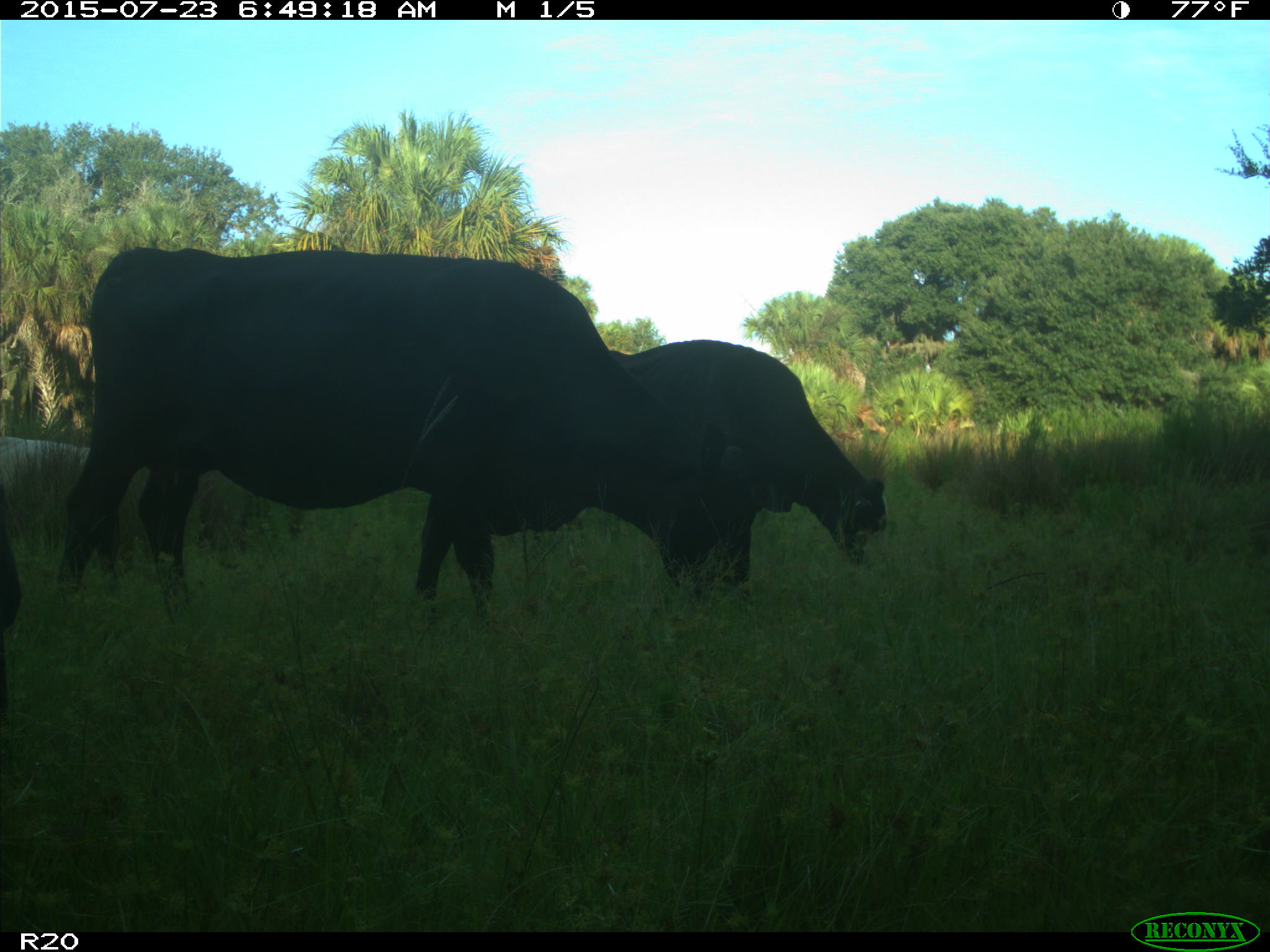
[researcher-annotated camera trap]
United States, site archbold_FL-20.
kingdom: Animalia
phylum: Chordata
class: Mammalia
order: Artiodactyla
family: Bovidae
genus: Bos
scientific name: Bos taurus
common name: domestic cow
Bos taurus (domestic cow).